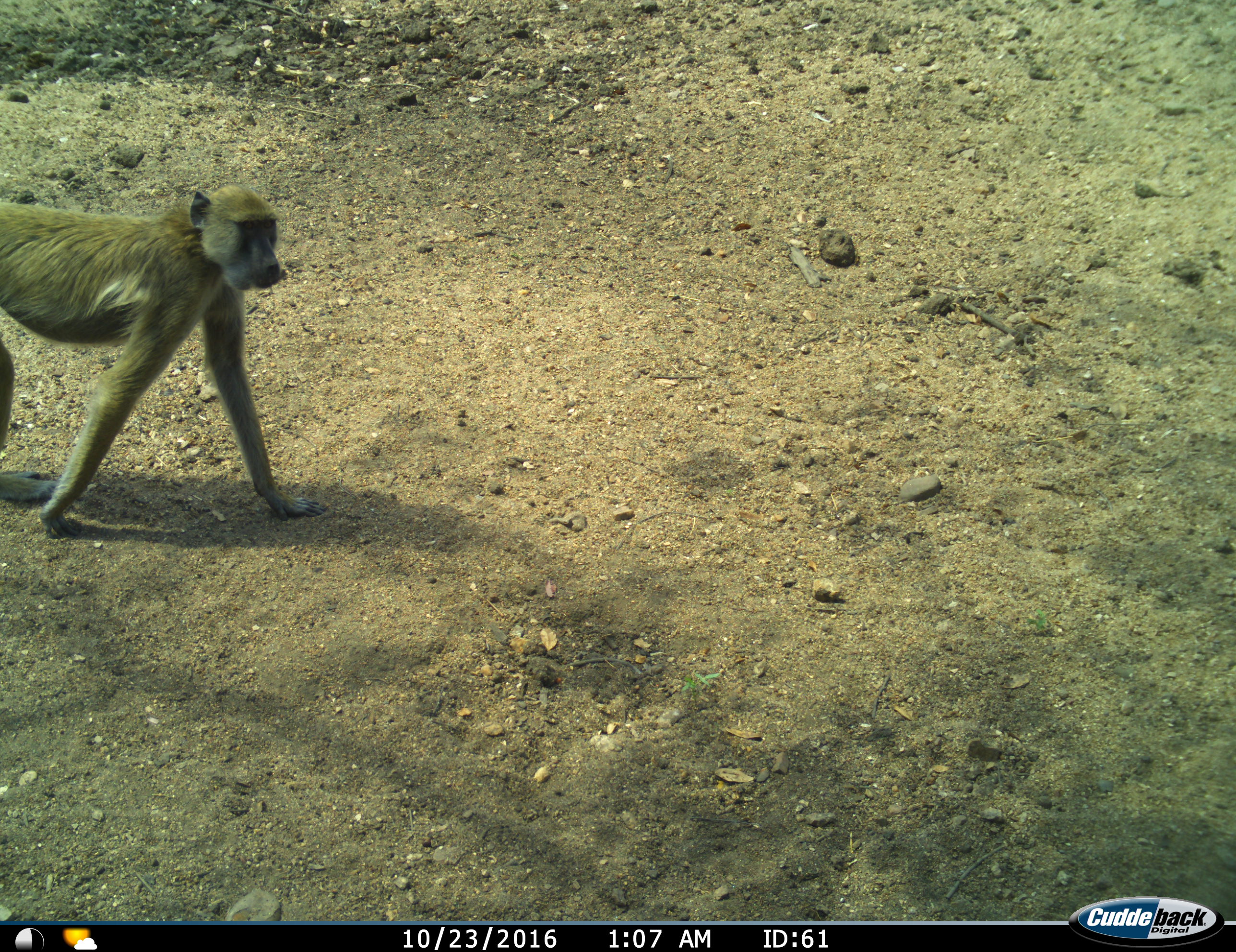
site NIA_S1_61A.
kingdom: Animalia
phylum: Chordata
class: Mammalia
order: Primates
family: Cercopithecidae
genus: Papio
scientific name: Papio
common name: baboon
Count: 1.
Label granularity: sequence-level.